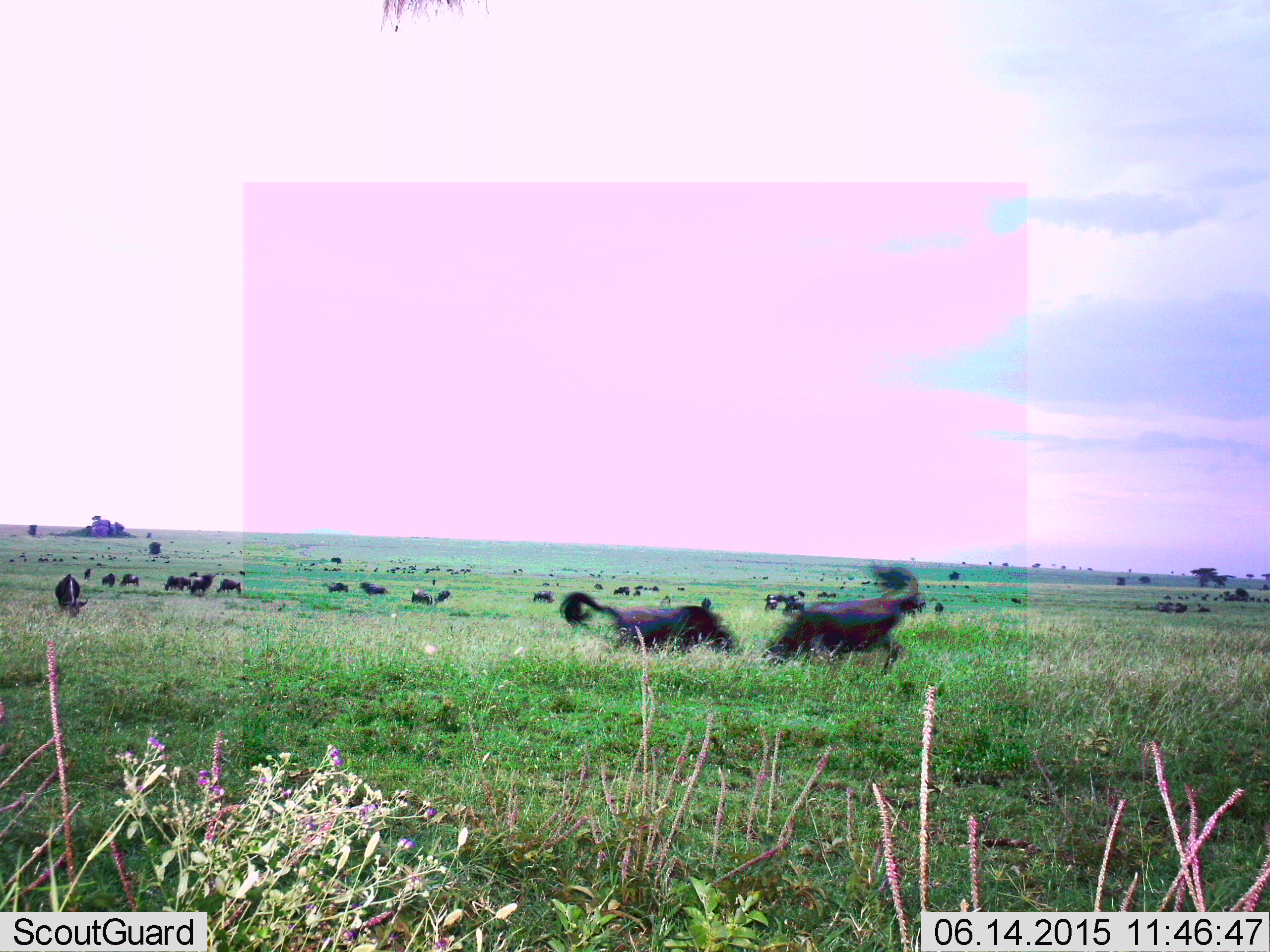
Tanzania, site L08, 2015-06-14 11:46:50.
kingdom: Animalia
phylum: Chordata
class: Mammalia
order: Artiodactyla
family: Bovidae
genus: Connochaetes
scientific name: Connochaetes taurinus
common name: blue wildebeest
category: wildebeest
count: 11-50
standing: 80%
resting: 0%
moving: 40%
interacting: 50%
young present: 0%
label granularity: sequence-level